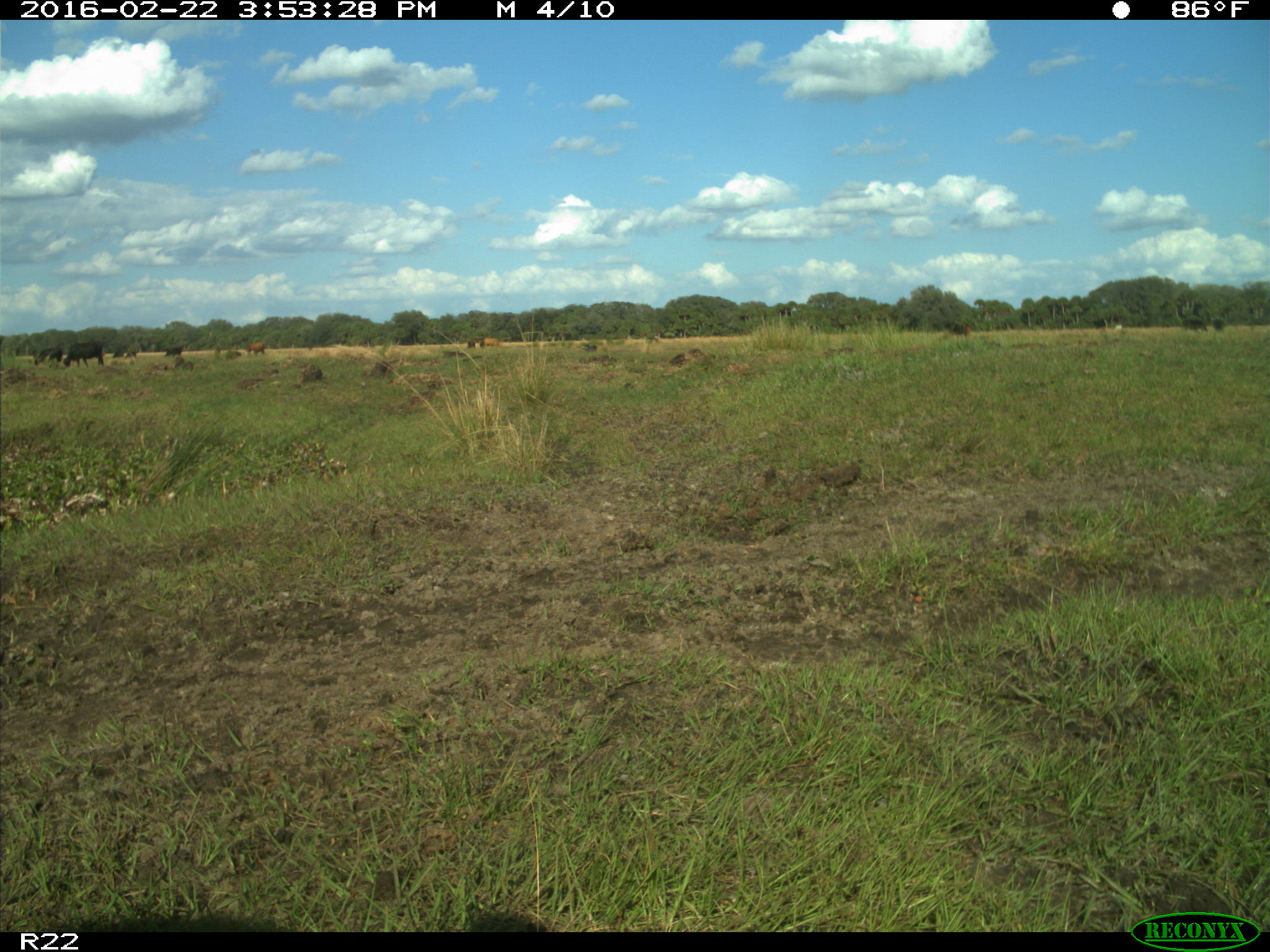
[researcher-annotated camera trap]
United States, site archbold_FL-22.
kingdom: Animalia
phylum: Chordata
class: Mammalia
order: Artiodactyla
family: Bovidae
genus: Bos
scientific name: Bos taurus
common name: domestic cow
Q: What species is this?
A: Bos taurus (domestic cow).